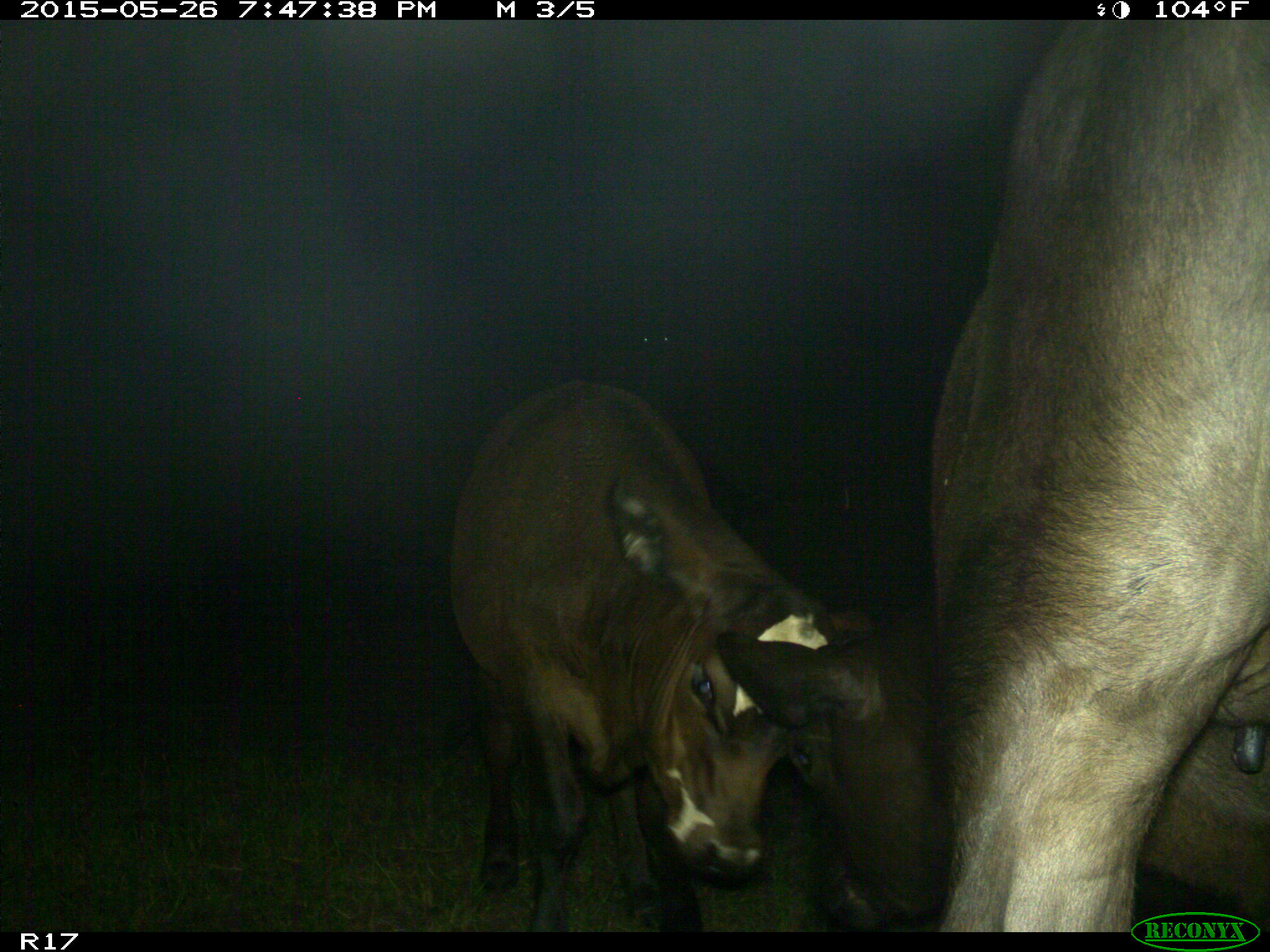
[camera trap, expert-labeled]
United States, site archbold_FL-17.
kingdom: Animalia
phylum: Chordata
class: Mammalia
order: Artiodactyla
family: Bovidae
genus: Bos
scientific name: Bos taurus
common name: domestic cow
Bos taurus (domestic cow).